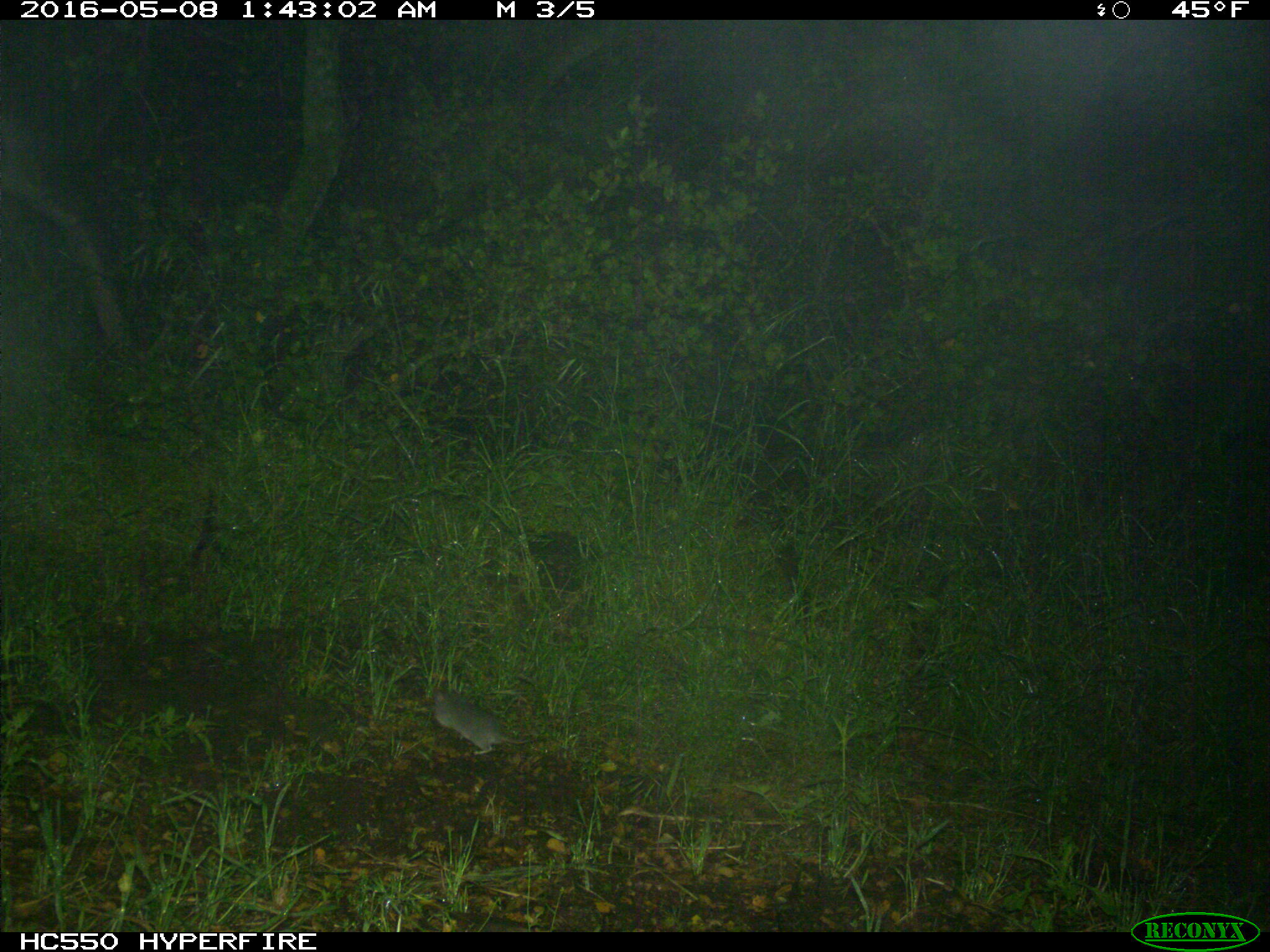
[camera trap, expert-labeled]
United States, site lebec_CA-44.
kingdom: Animalia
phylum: Chordata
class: Mammalia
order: Rodentia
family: Cricetidae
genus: Neotoma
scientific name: Neotoma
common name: pack rat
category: unidentified pack rat